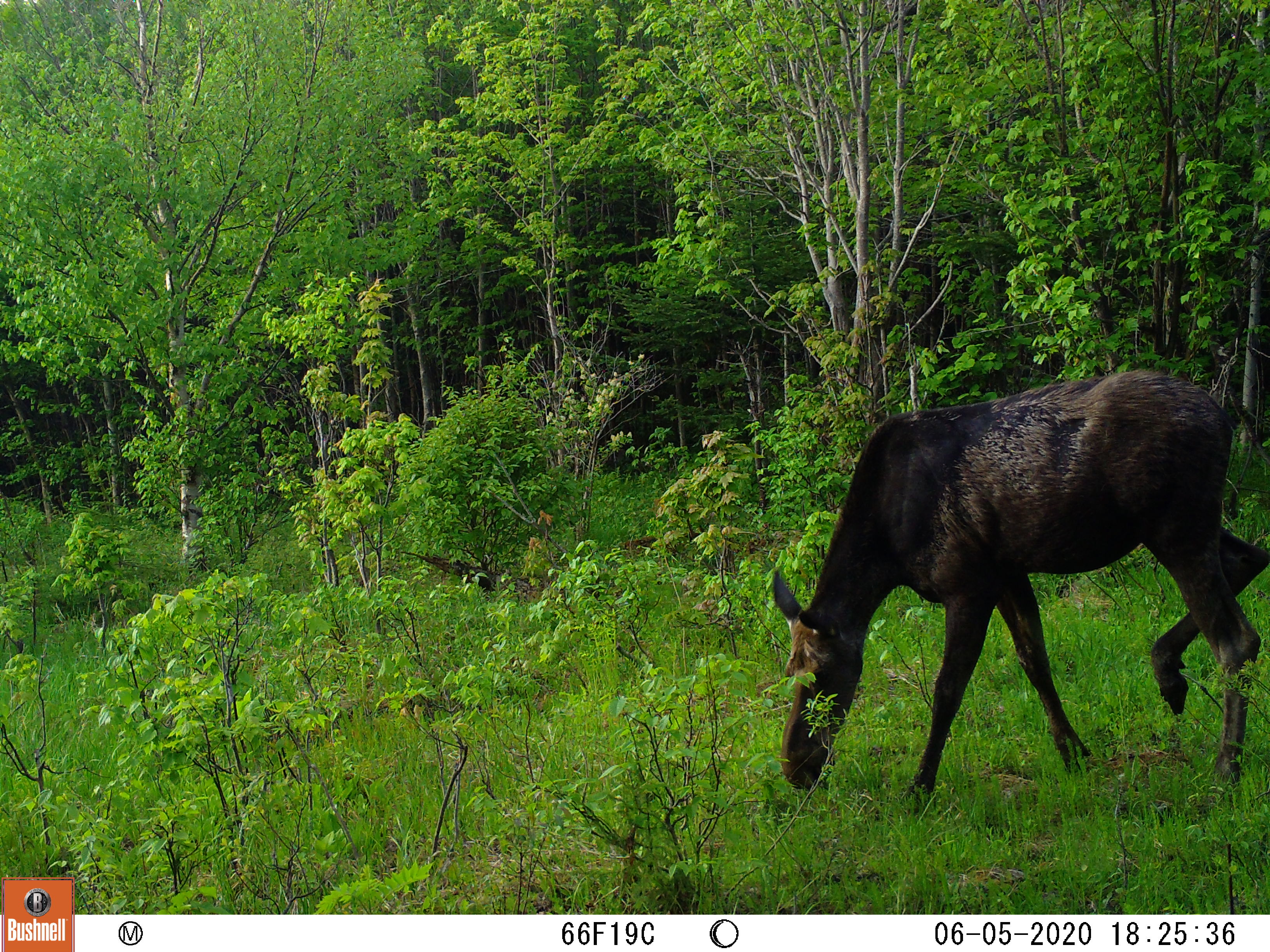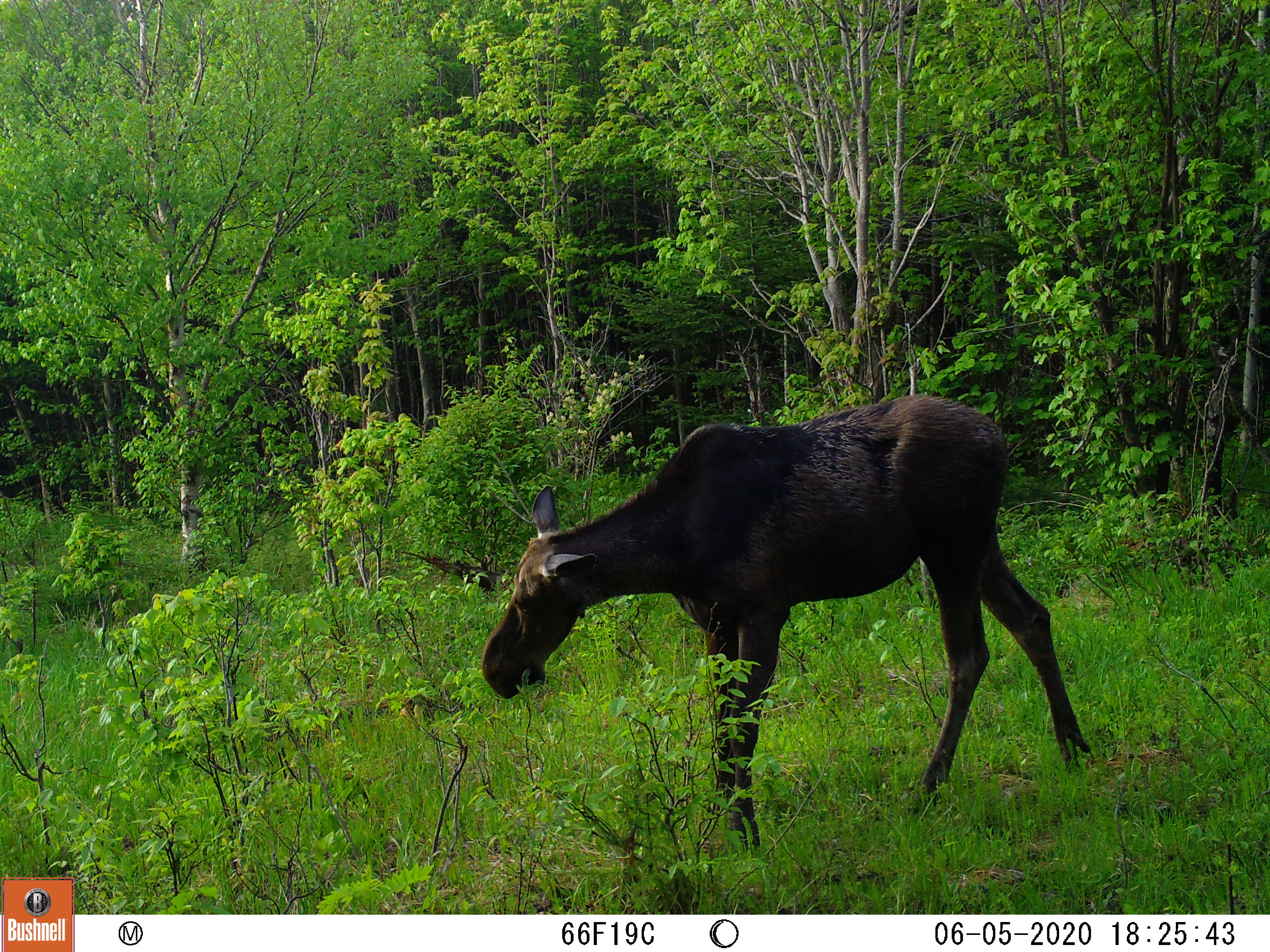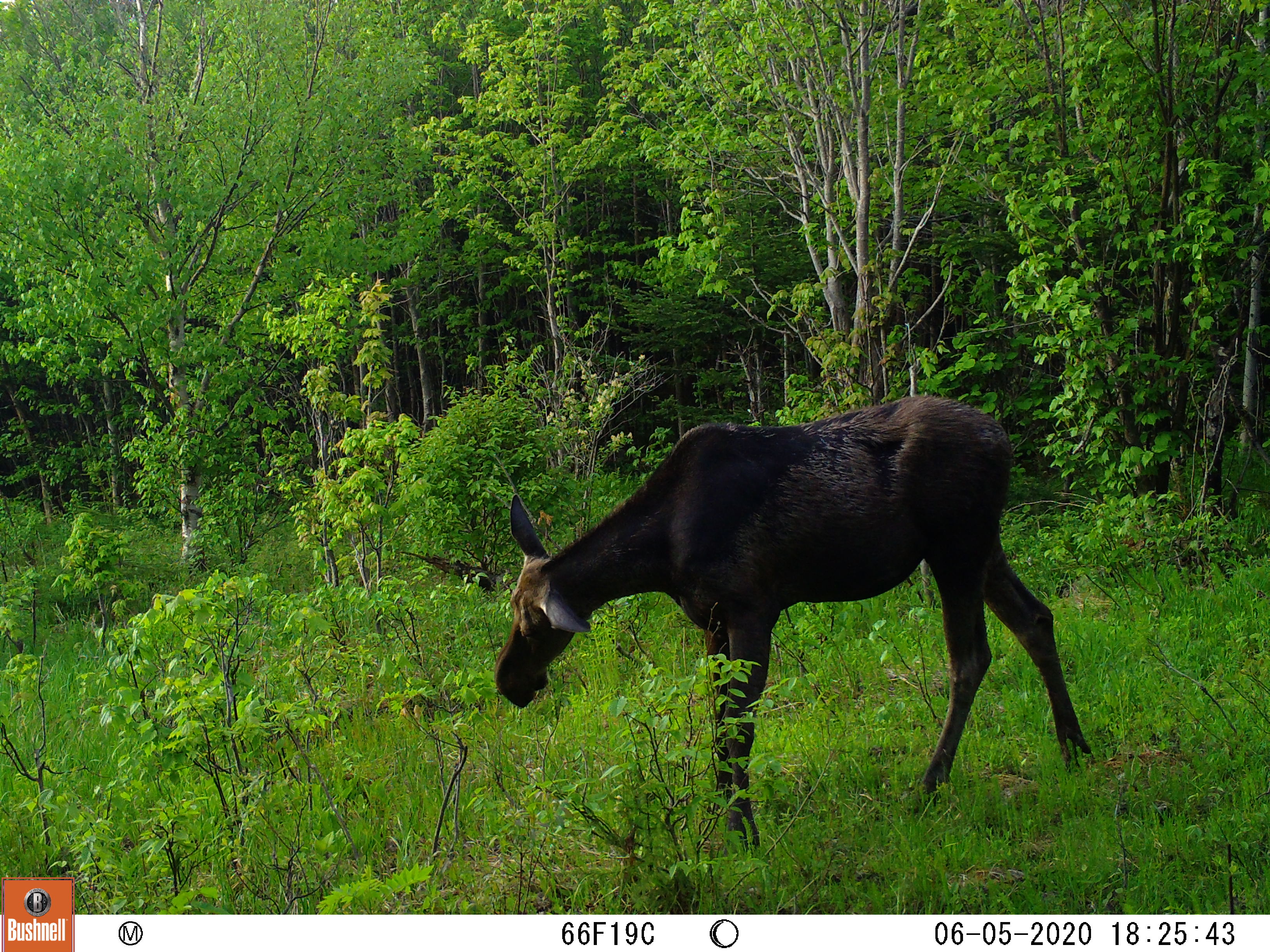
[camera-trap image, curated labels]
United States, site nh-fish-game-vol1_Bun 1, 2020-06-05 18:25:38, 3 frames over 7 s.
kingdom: Animalia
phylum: Chordata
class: Mammalia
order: Artiodactyla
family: Cervidae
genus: Alces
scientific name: Alces alces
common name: moose